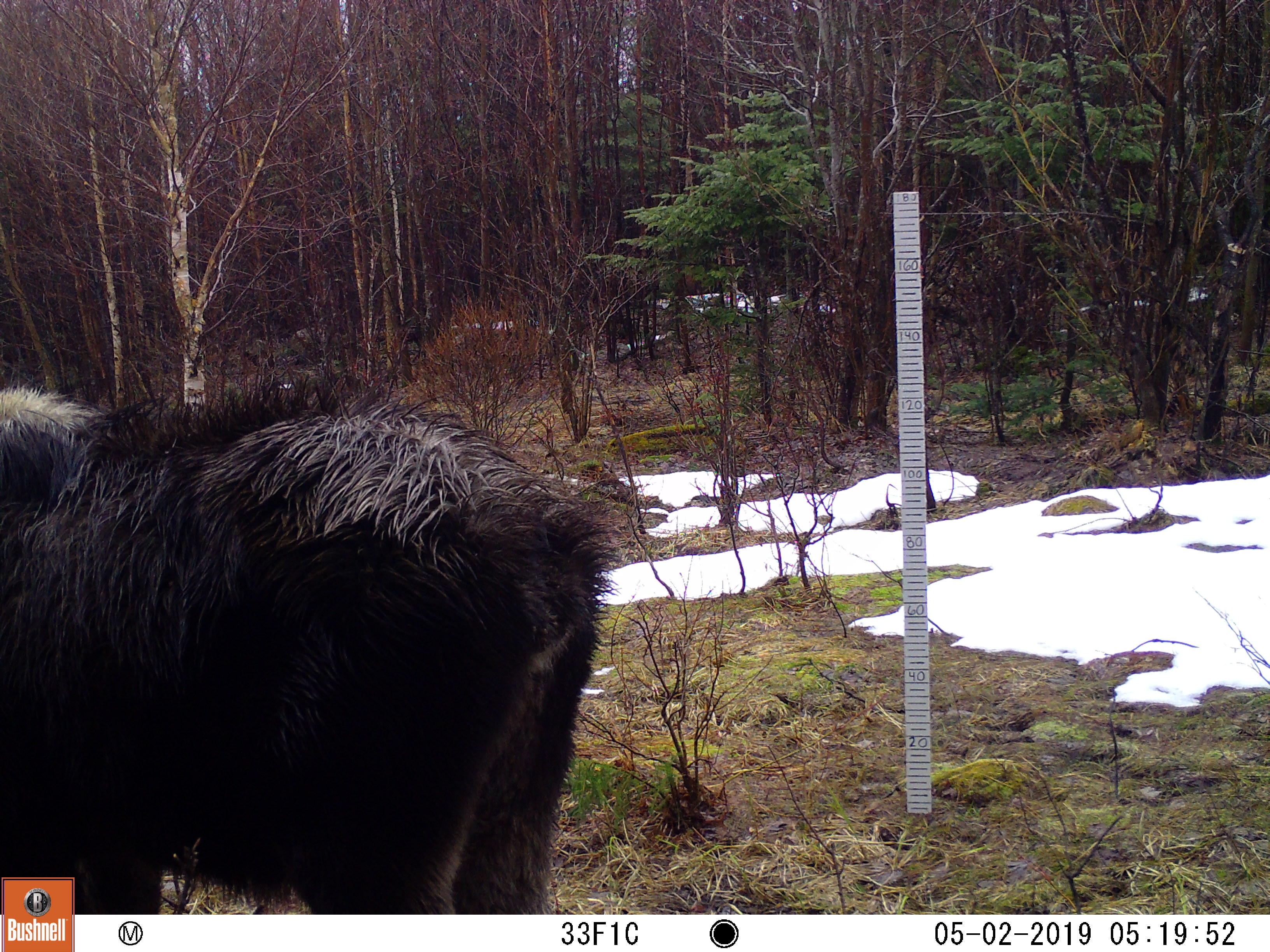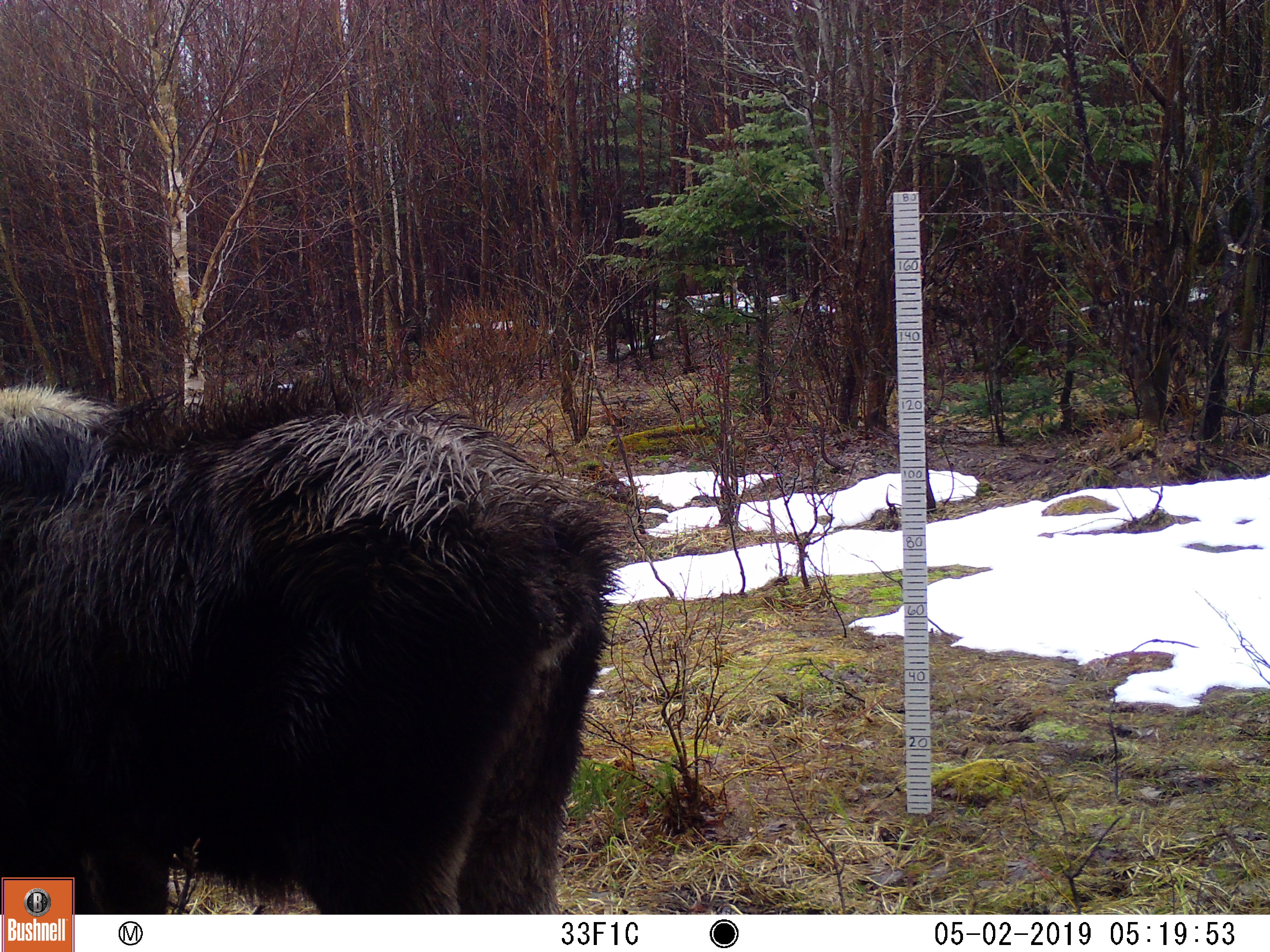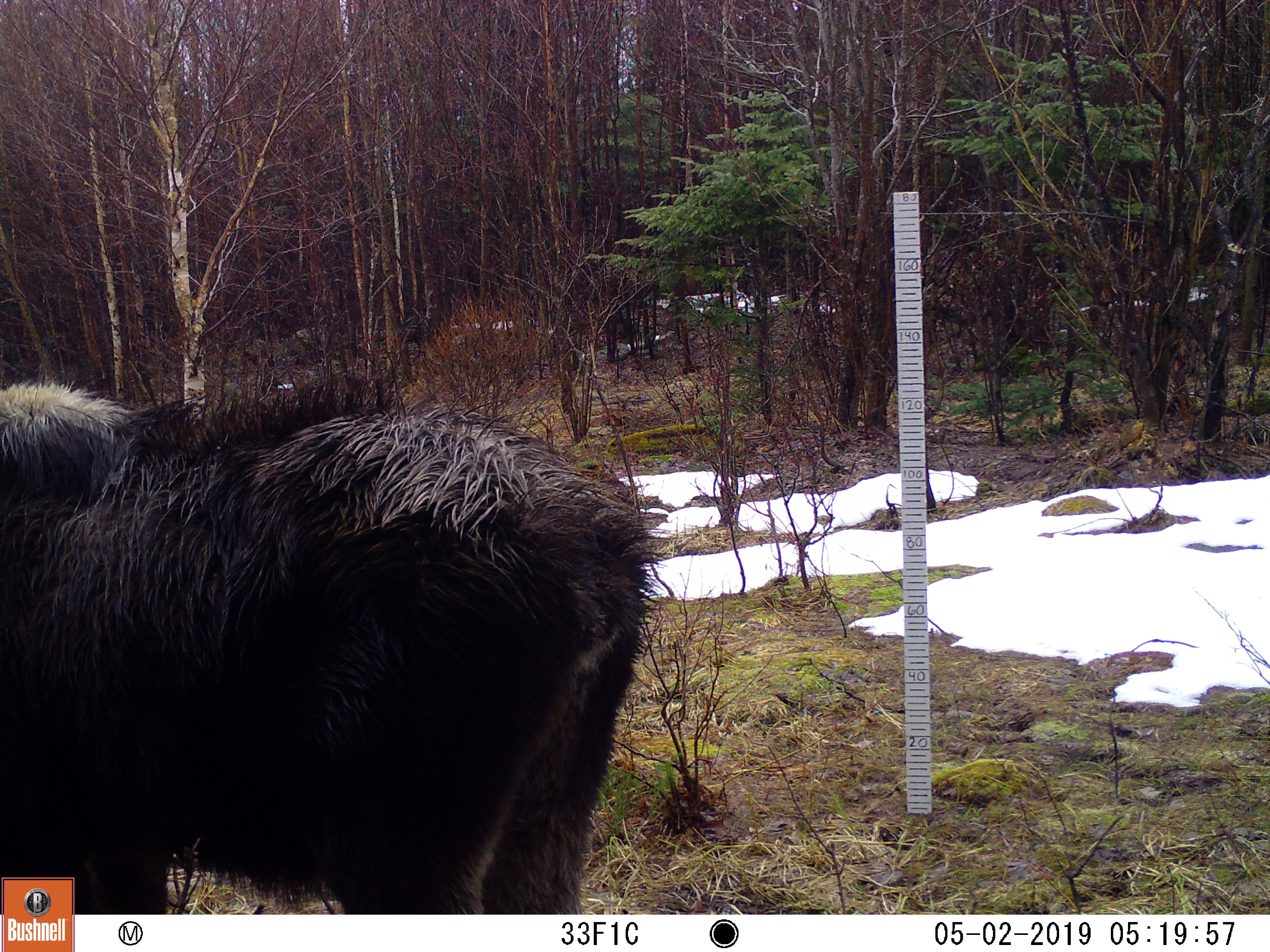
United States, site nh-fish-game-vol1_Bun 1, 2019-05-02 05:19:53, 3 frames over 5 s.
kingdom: Animalia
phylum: Chordata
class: Mammalia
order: Artiodactyla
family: Cervidae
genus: Alces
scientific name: Alces alces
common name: moose